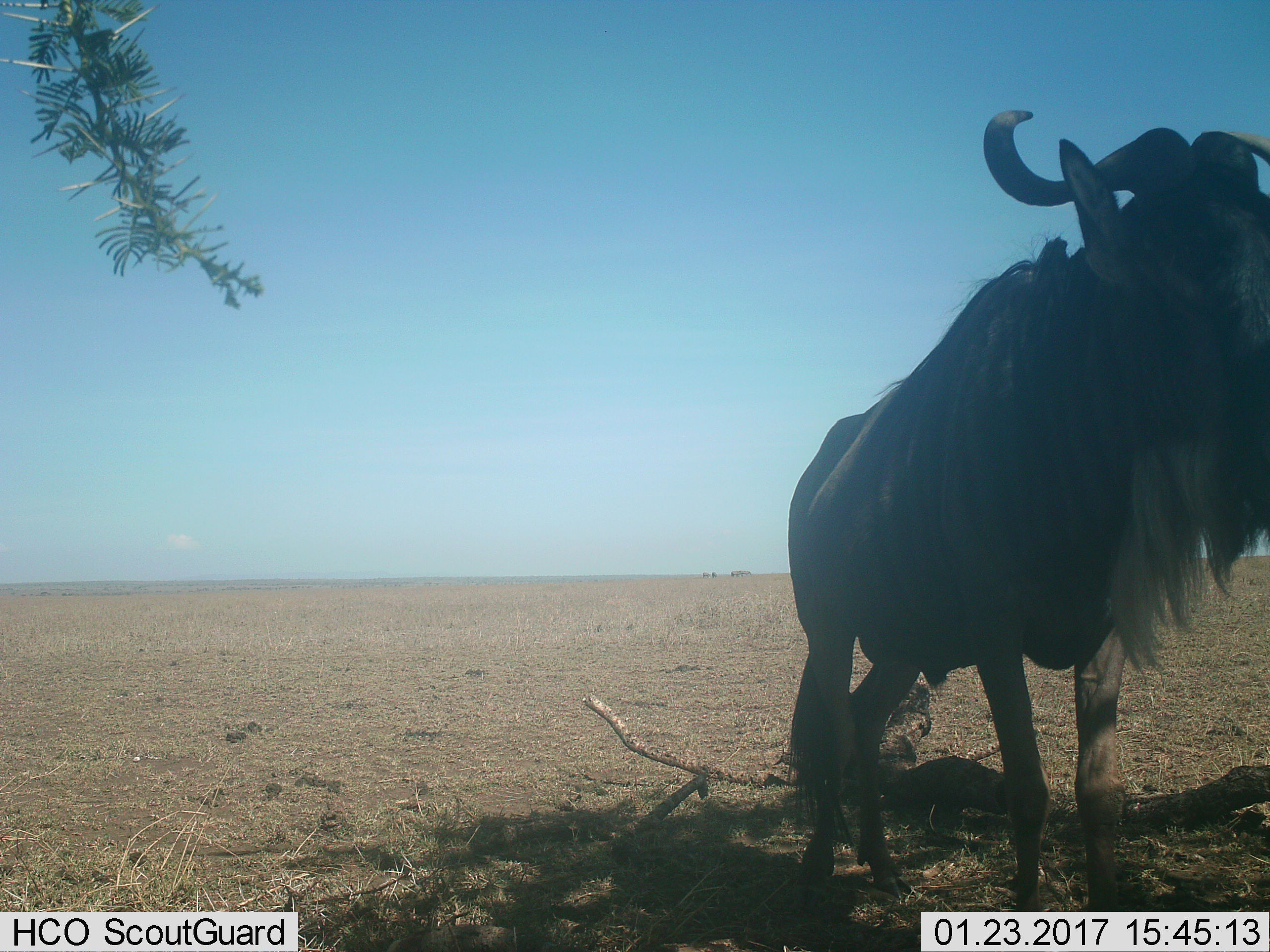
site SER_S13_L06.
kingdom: Animalia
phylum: Chordata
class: Mammalia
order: Artiodactyla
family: Bovidae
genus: Connochaetes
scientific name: Connochaetes taurinus taurinus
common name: blue wildebeest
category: wildebeestblue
Wildebeestblue (blue wildebeest) (Connochaetes taurinus taurinus), count 1. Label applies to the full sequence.